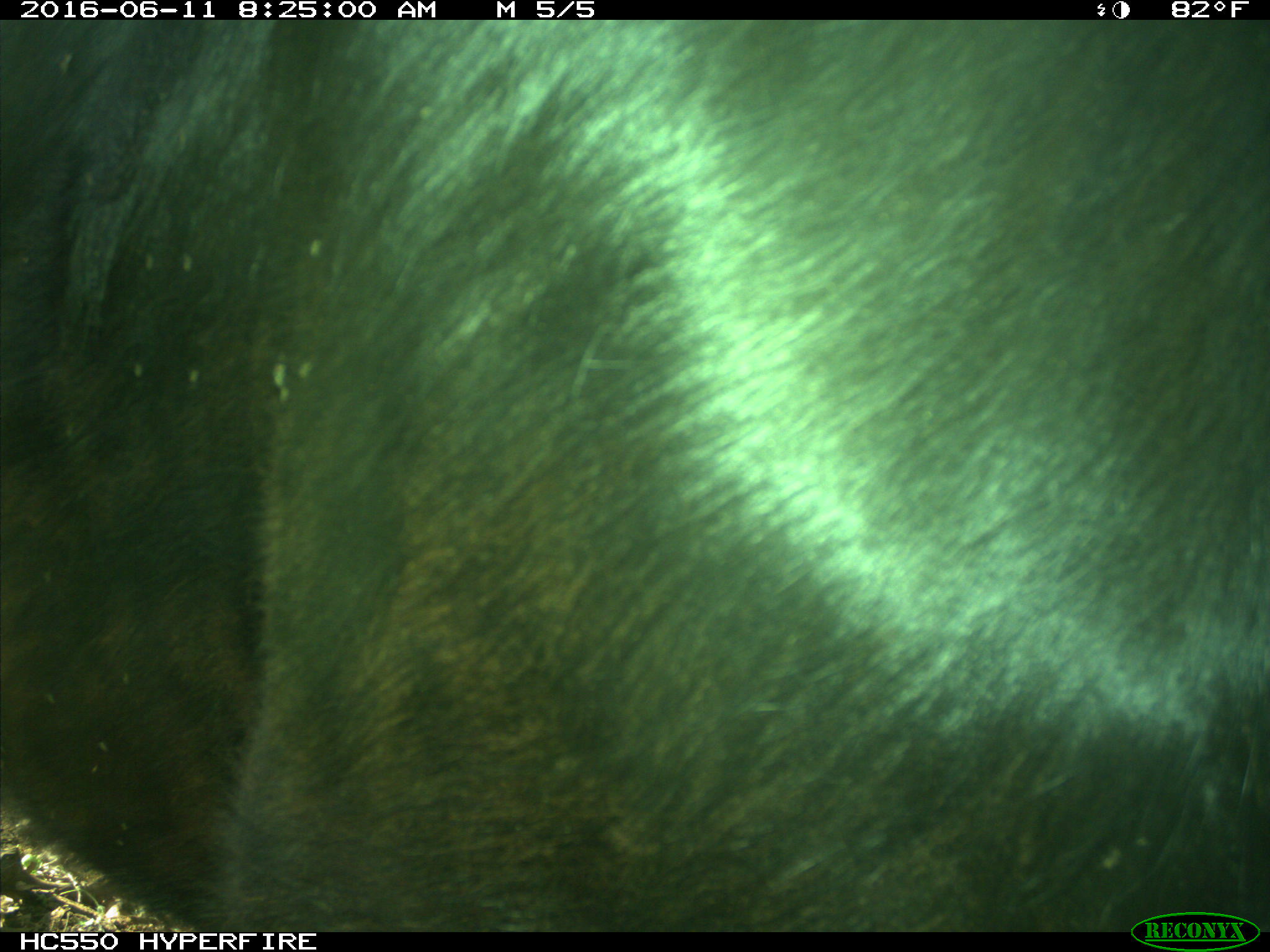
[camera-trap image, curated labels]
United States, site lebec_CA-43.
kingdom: Animalia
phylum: Chordata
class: Mammalia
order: Artiodactyla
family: Bovidae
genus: Bos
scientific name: Bos taurus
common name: domestic cow